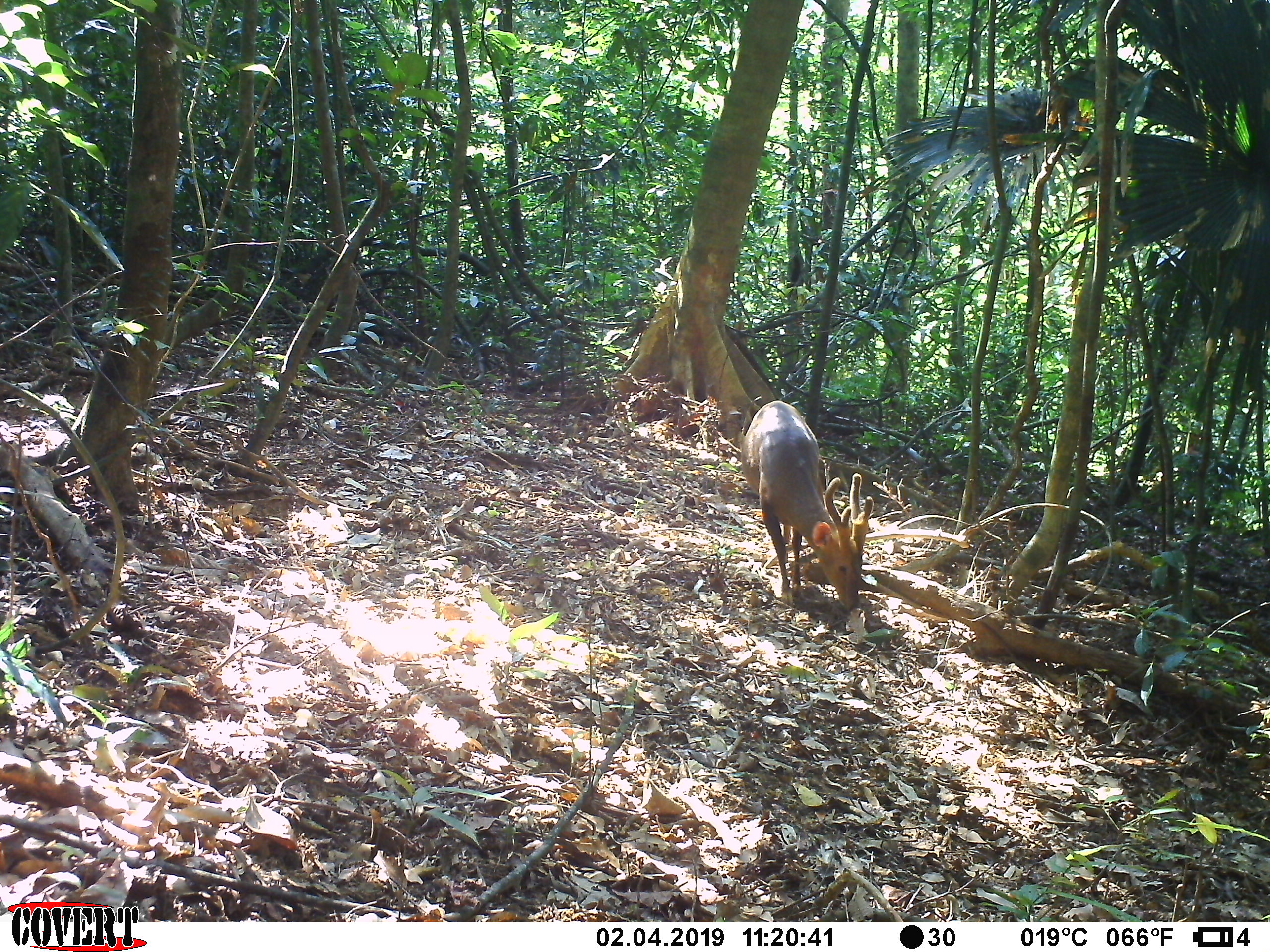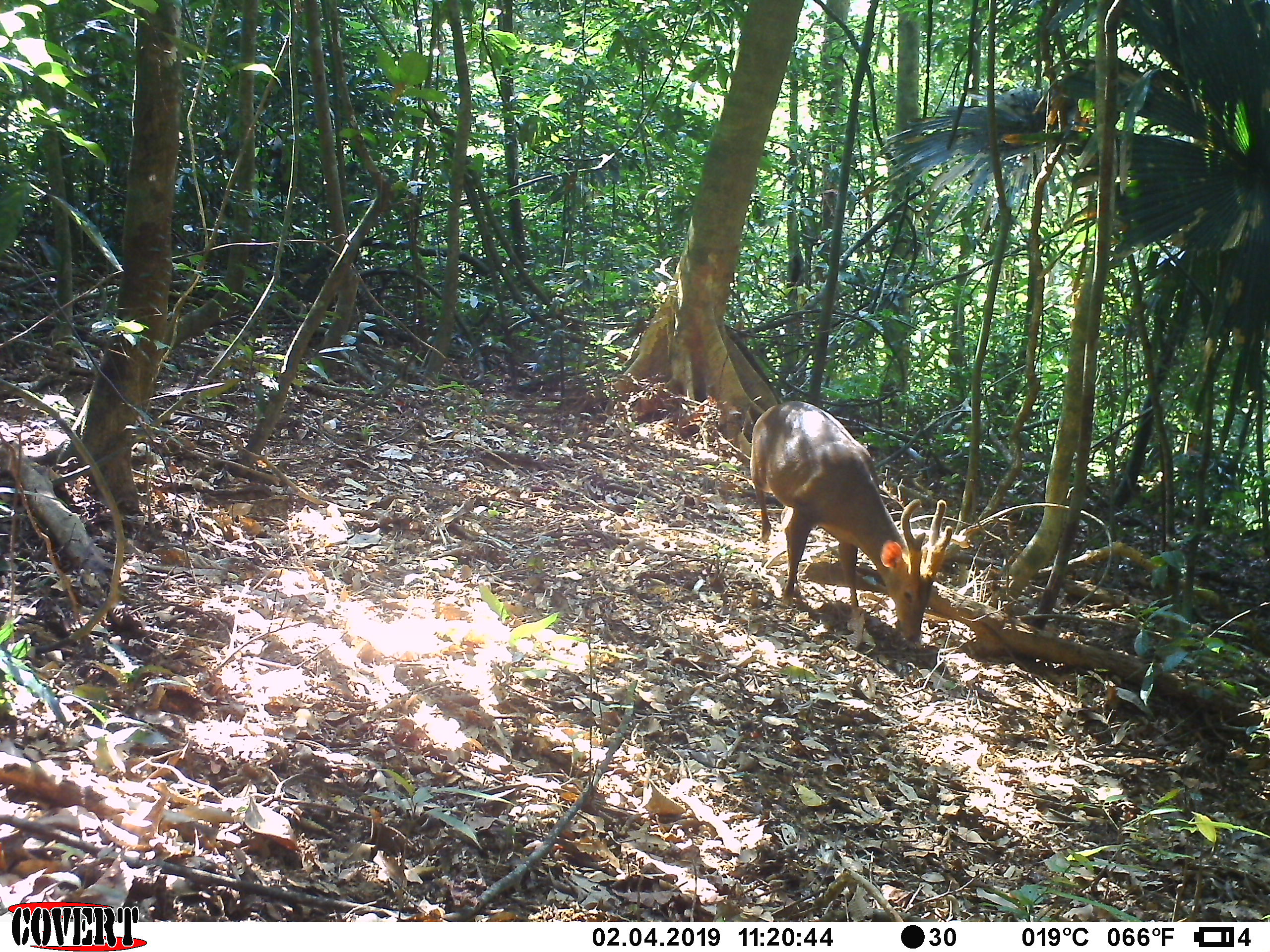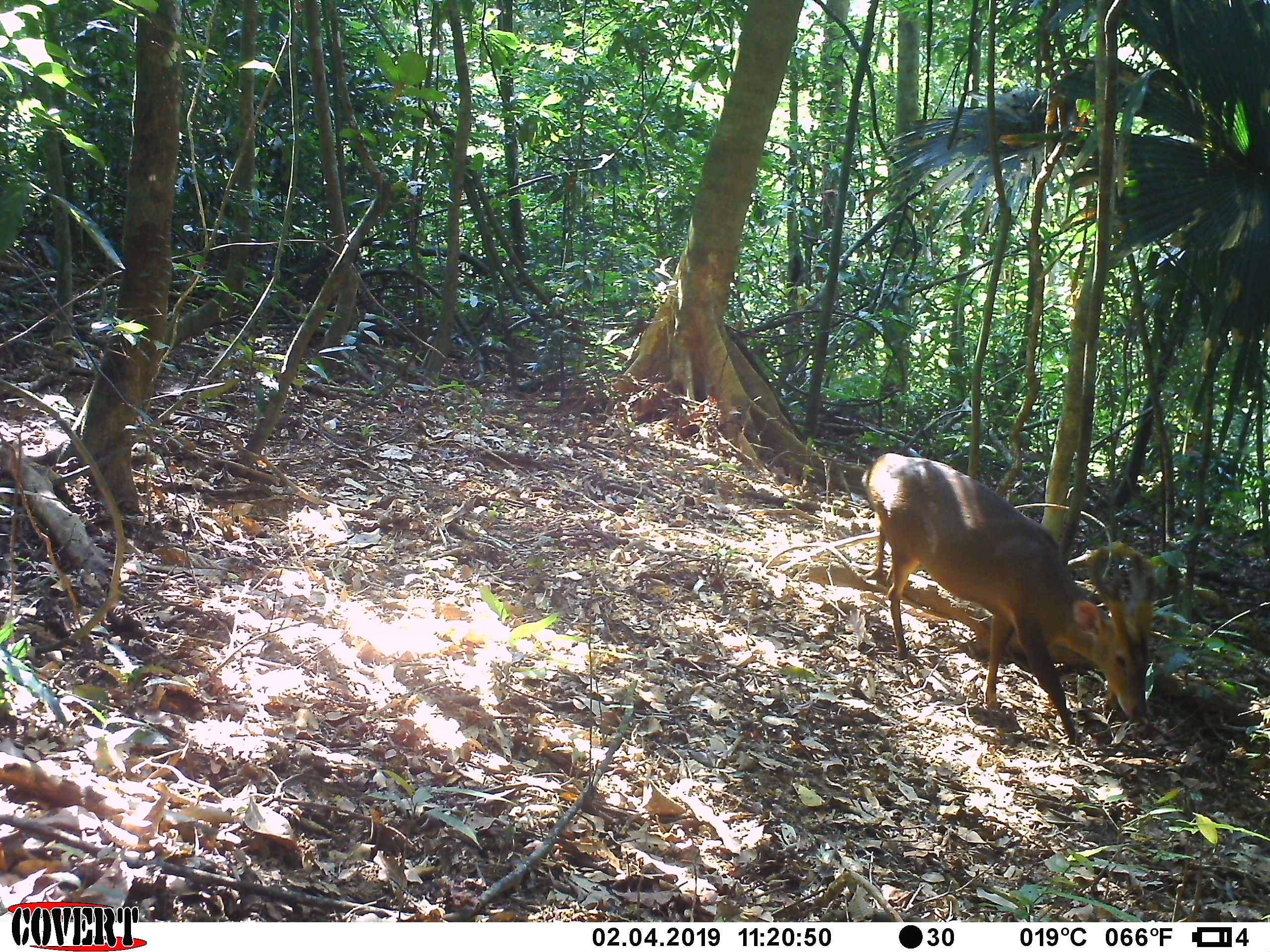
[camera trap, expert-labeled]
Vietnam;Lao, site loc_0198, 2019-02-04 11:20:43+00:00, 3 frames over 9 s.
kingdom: Animalia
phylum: Chordata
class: Mammalia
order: Artiodactyla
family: Cervidae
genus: Muntiacus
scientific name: Muntiacus vuquangensis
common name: large-antlered muntjac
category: large antlered muntjac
Large antlered muntjac (large-antlered muntjac) (Muntiacus vuquangensis). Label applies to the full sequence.